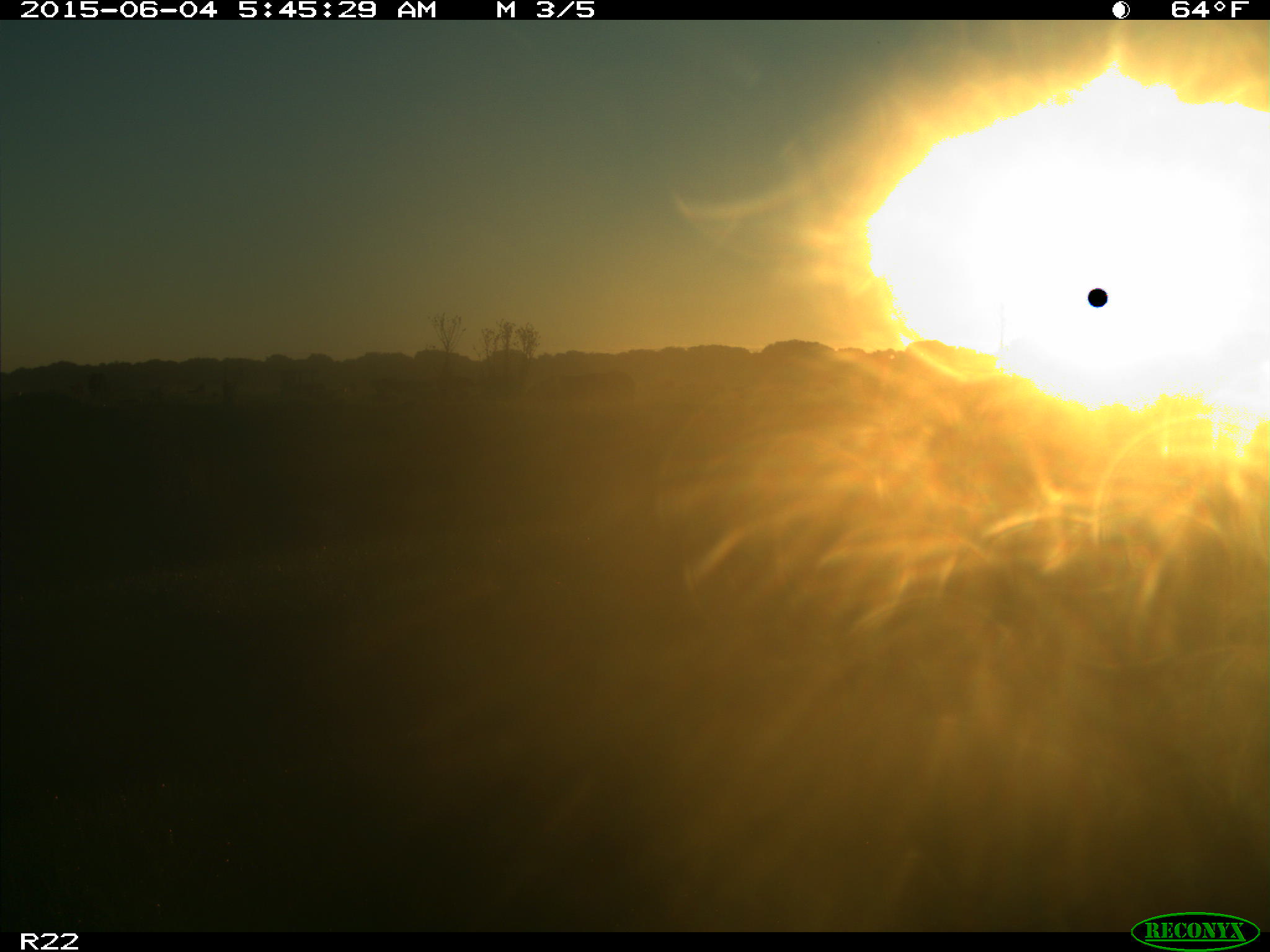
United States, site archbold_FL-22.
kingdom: Animalia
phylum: Chordata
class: Mammalia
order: Artiodactyla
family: Bovidae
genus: Bos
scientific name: Bos taurus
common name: domestic cow